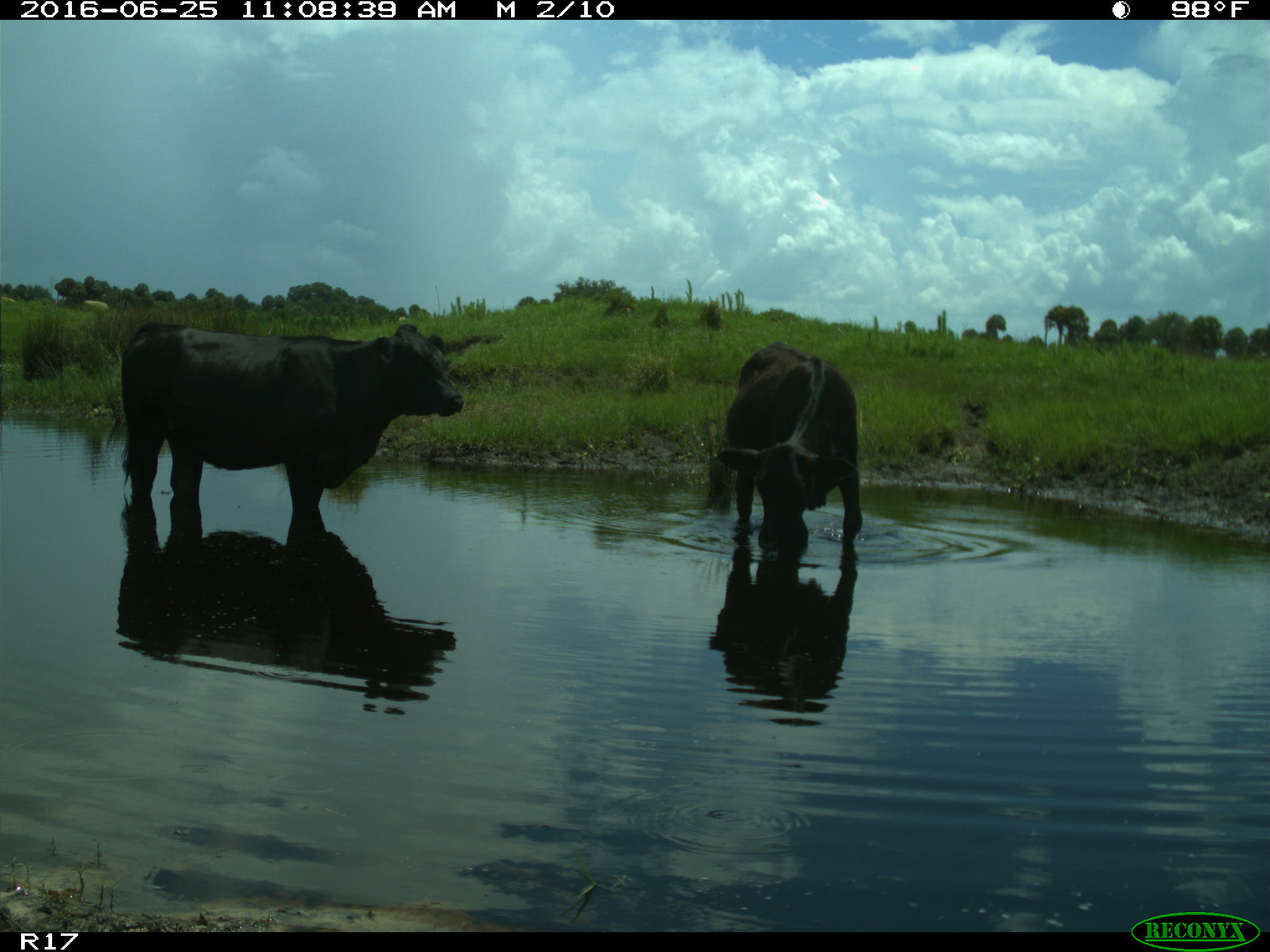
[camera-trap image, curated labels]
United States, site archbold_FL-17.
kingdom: Animalia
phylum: Chordata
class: Mammalia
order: Artiodactyla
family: Bovidae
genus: Bos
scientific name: Bos taurus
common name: domestic cow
Bos taurus (domestic cow).